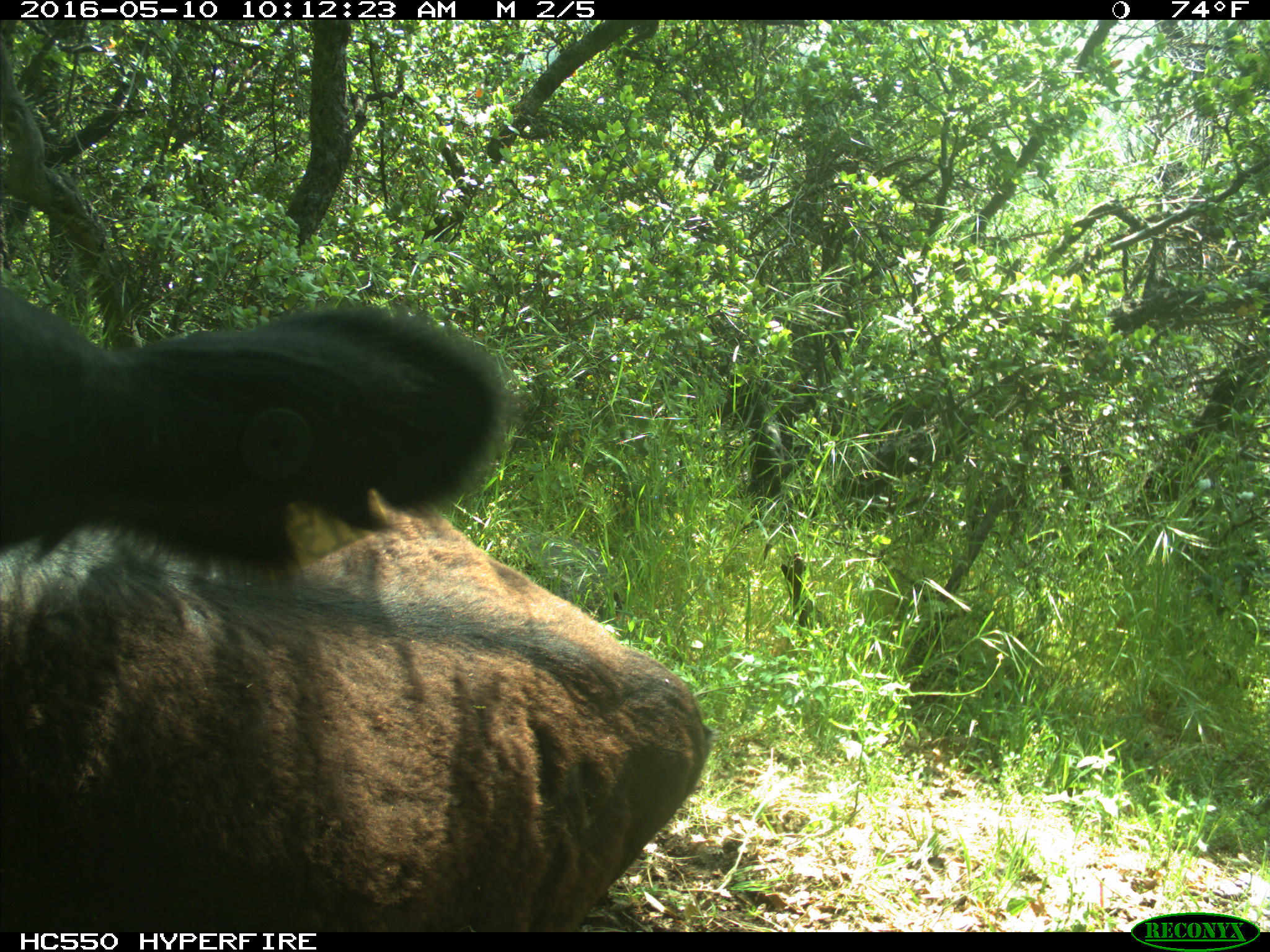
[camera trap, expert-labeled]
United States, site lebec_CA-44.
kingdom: Animalia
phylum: Chordata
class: Mammalia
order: Artiodactyla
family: Bovidae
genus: Bos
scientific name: Bos taurus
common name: domestic cow